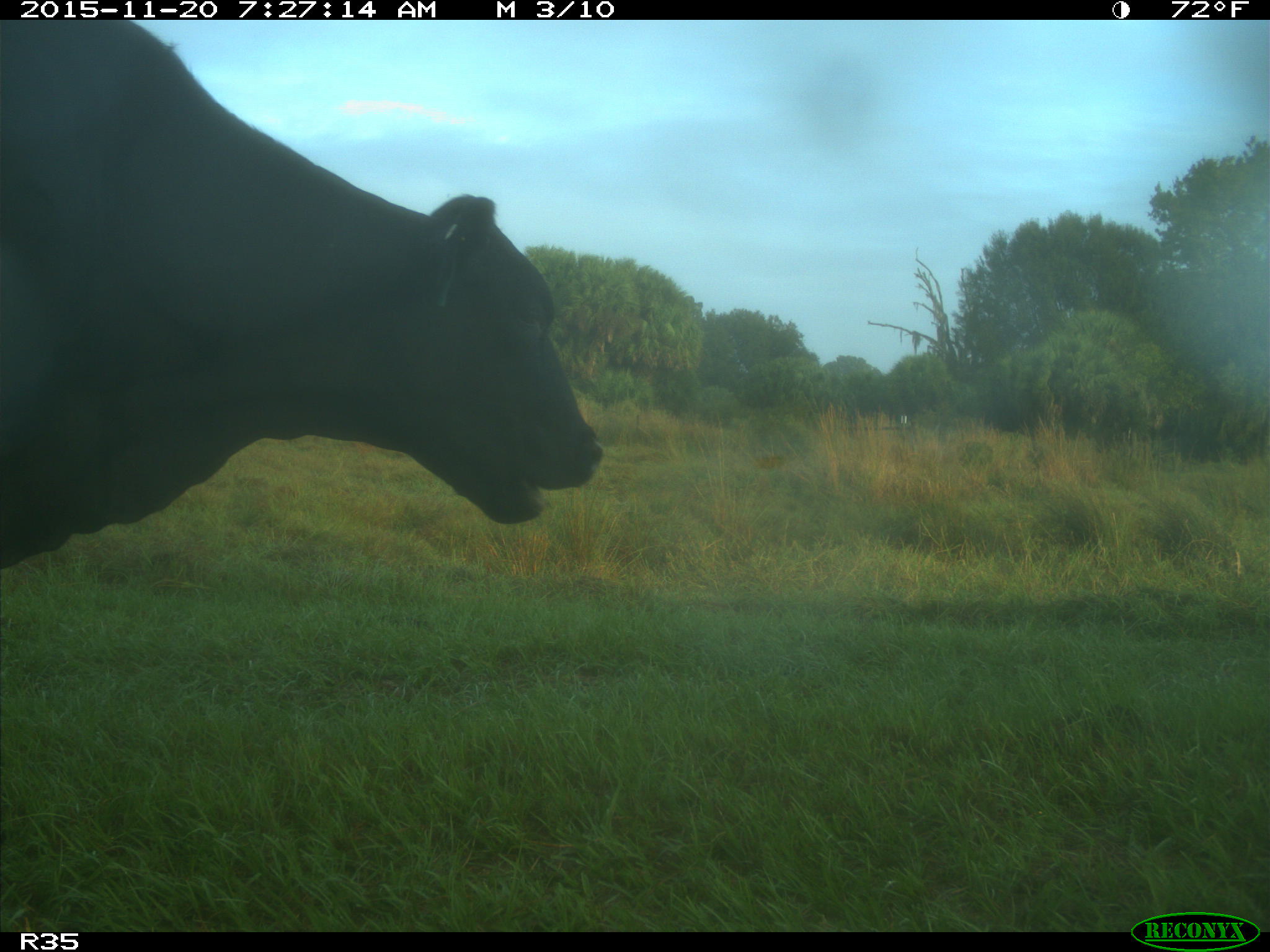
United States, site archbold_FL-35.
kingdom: Animalia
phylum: Chordata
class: Mammalia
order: Artiodactyla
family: Bovidae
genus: Bos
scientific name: Bos taurus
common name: domestic cow